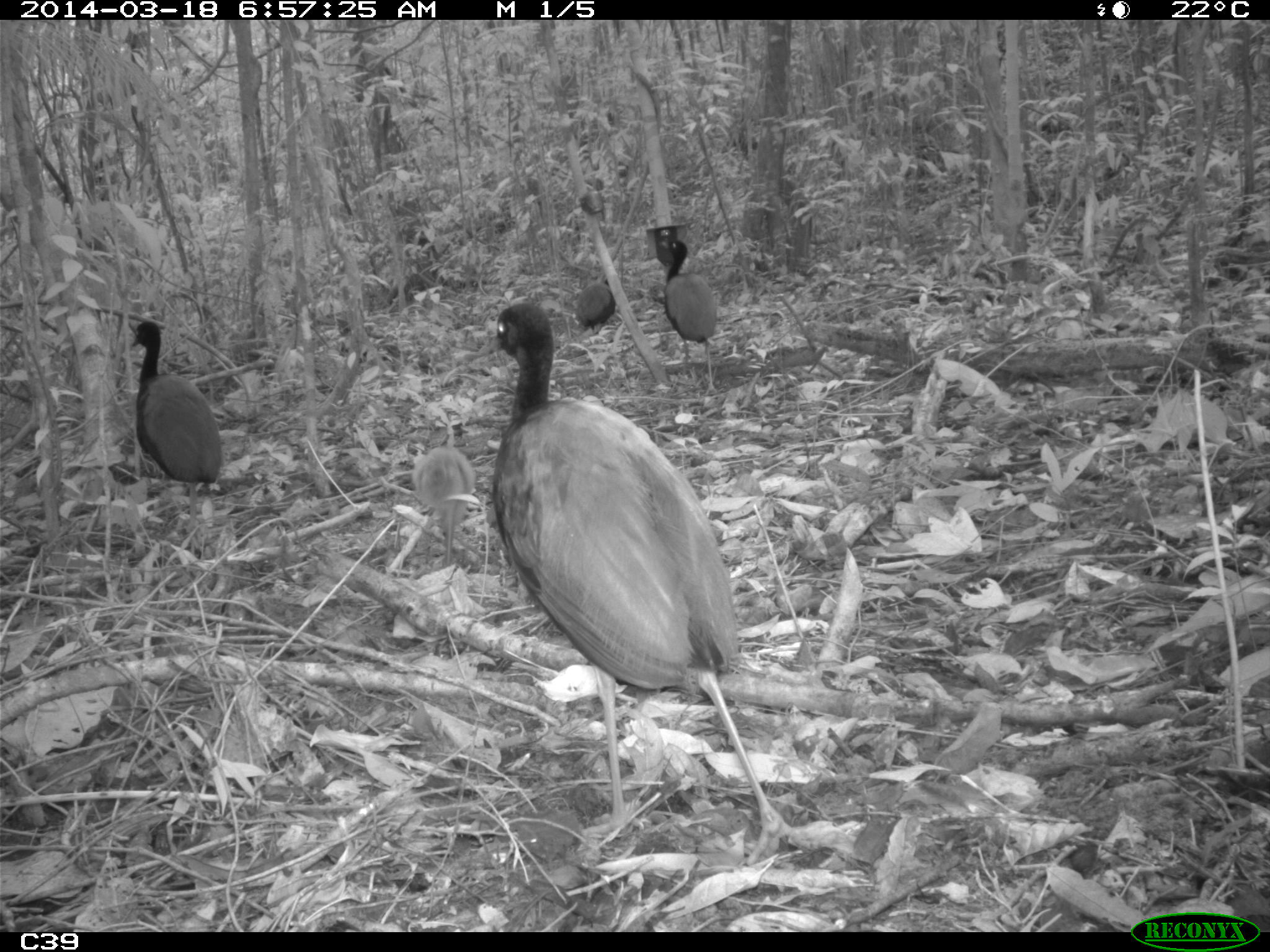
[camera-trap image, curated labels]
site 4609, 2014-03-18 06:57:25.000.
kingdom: Animalia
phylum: Chordata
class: Aves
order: Gruiformes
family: Psophiidae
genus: Psophia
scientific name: Psophia crepitans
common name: gray-winged trumpeter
Psophia crepitans (gray-winged trumpeter), count 11, age adult.